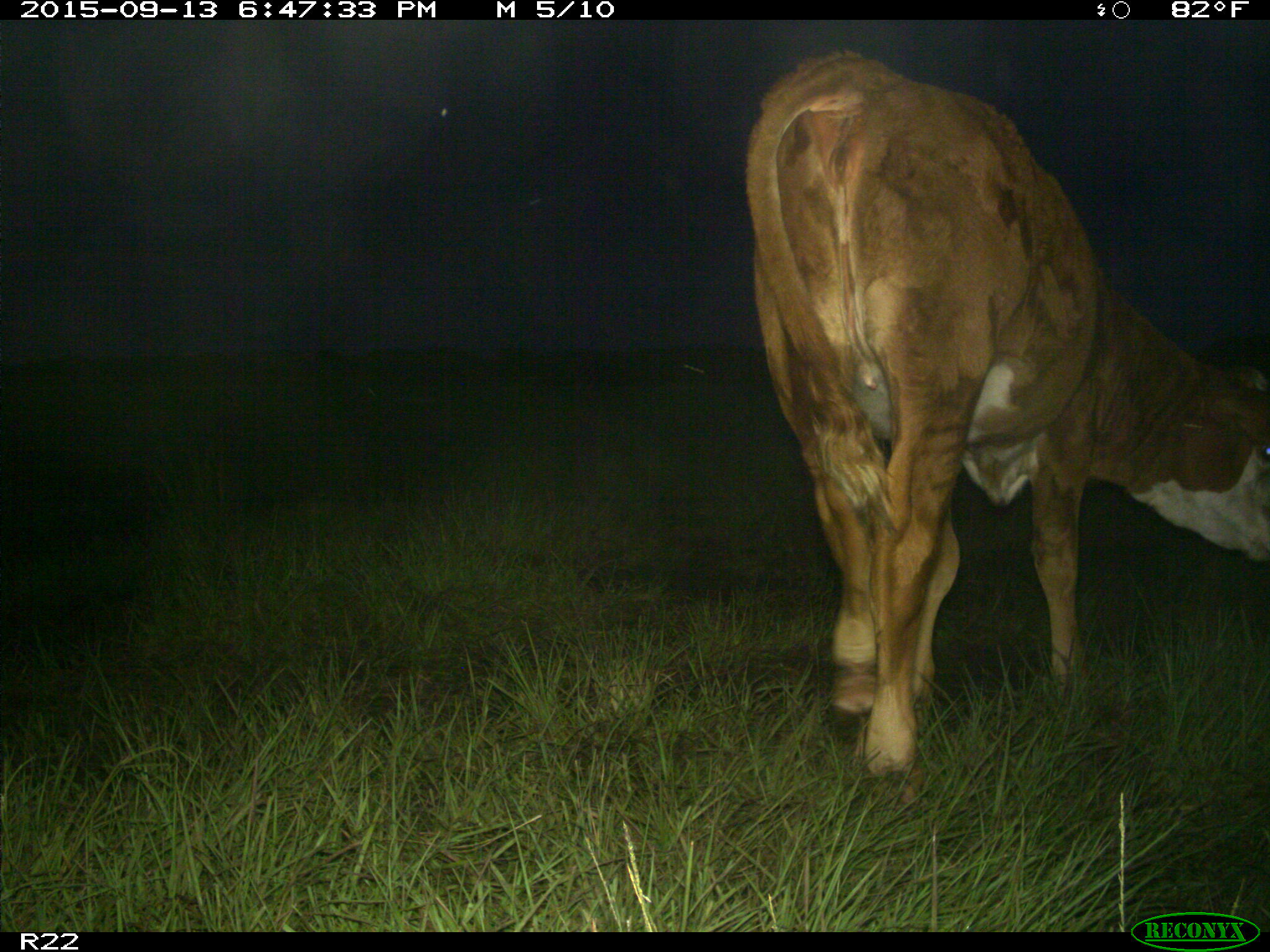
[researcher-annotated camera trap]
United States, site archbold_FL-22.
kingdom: Animalia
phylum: Chordata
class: Mammalia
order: Artiodactyla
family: Bovidae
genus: Bos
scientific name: Bos taurus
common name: domestic cow